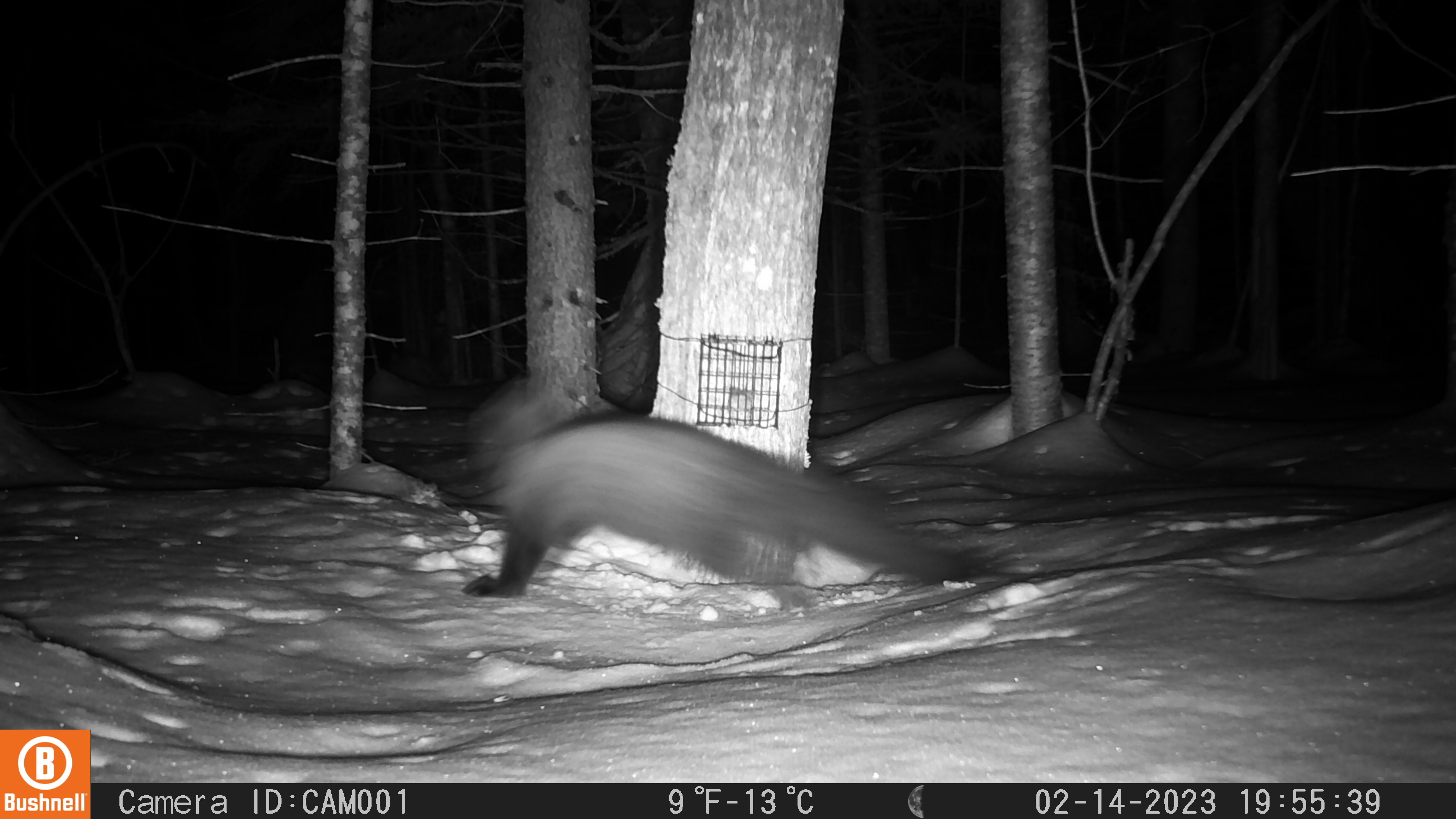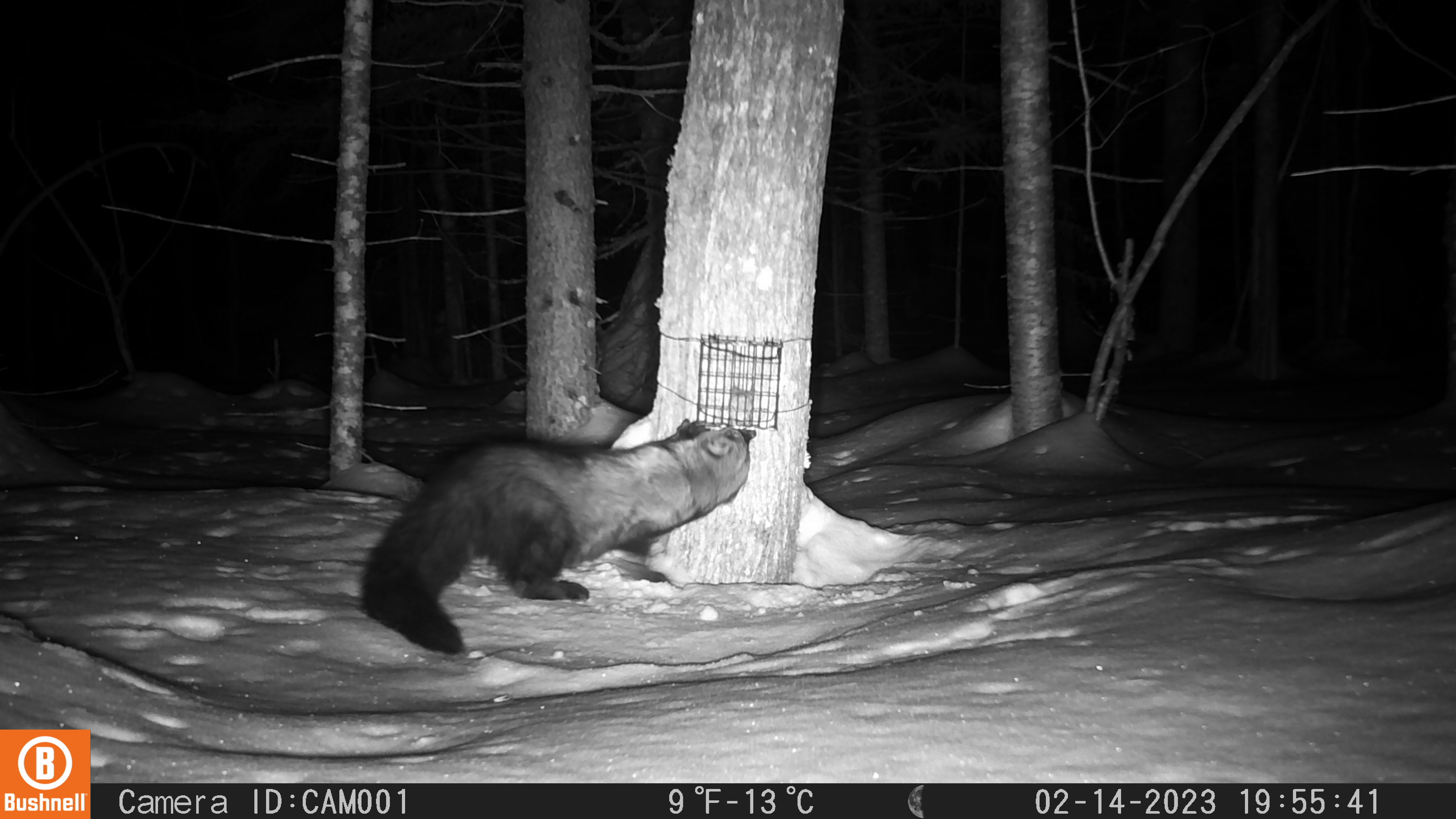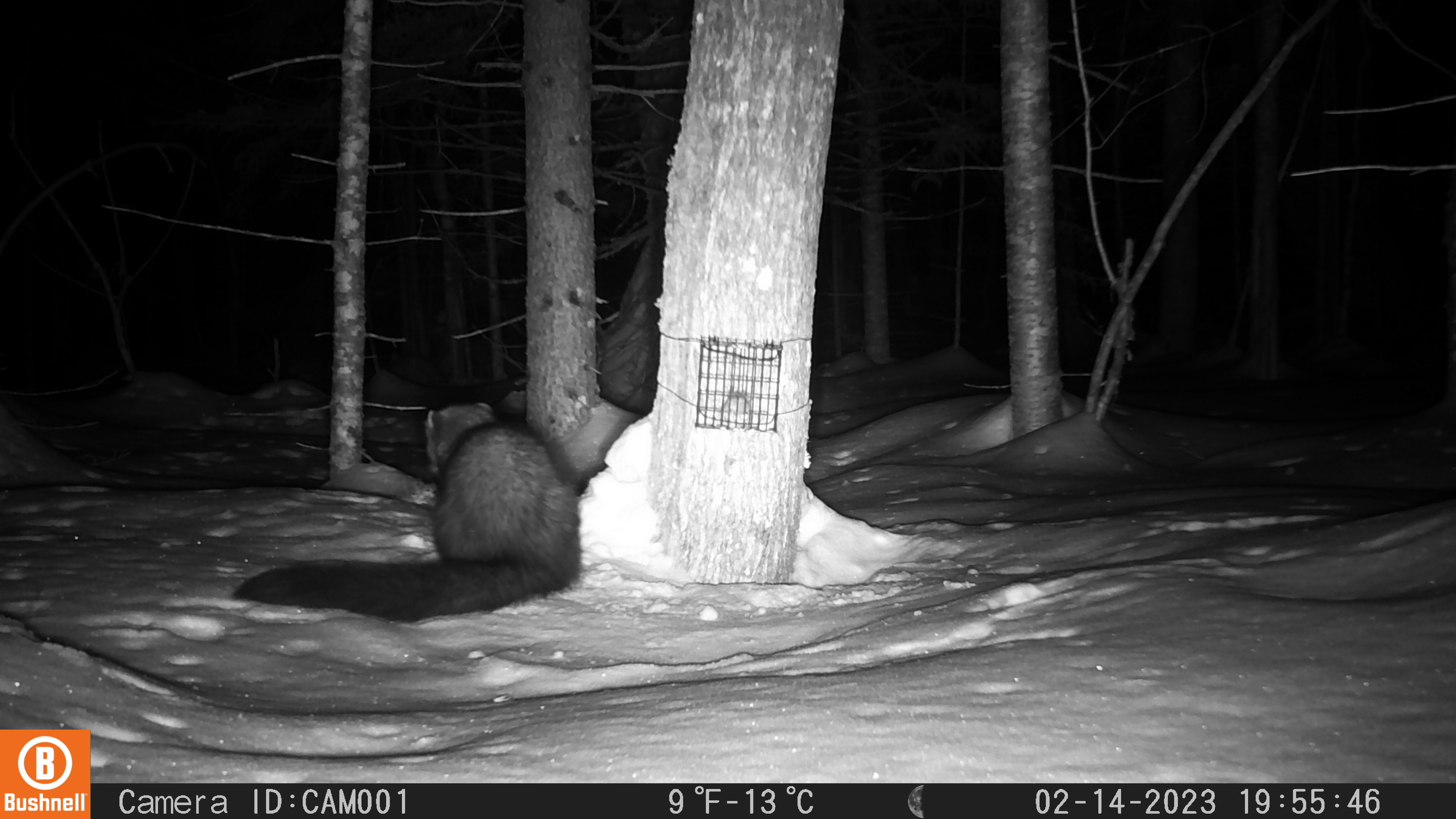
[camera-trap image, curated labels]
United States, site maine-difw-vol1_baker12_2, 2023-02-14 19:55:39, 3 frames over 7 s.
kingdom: Animalia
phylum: Chordata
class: Mammalia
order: Carnivora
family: Mustelidae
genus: Pekania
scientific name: Pekania pennanti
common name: fisher